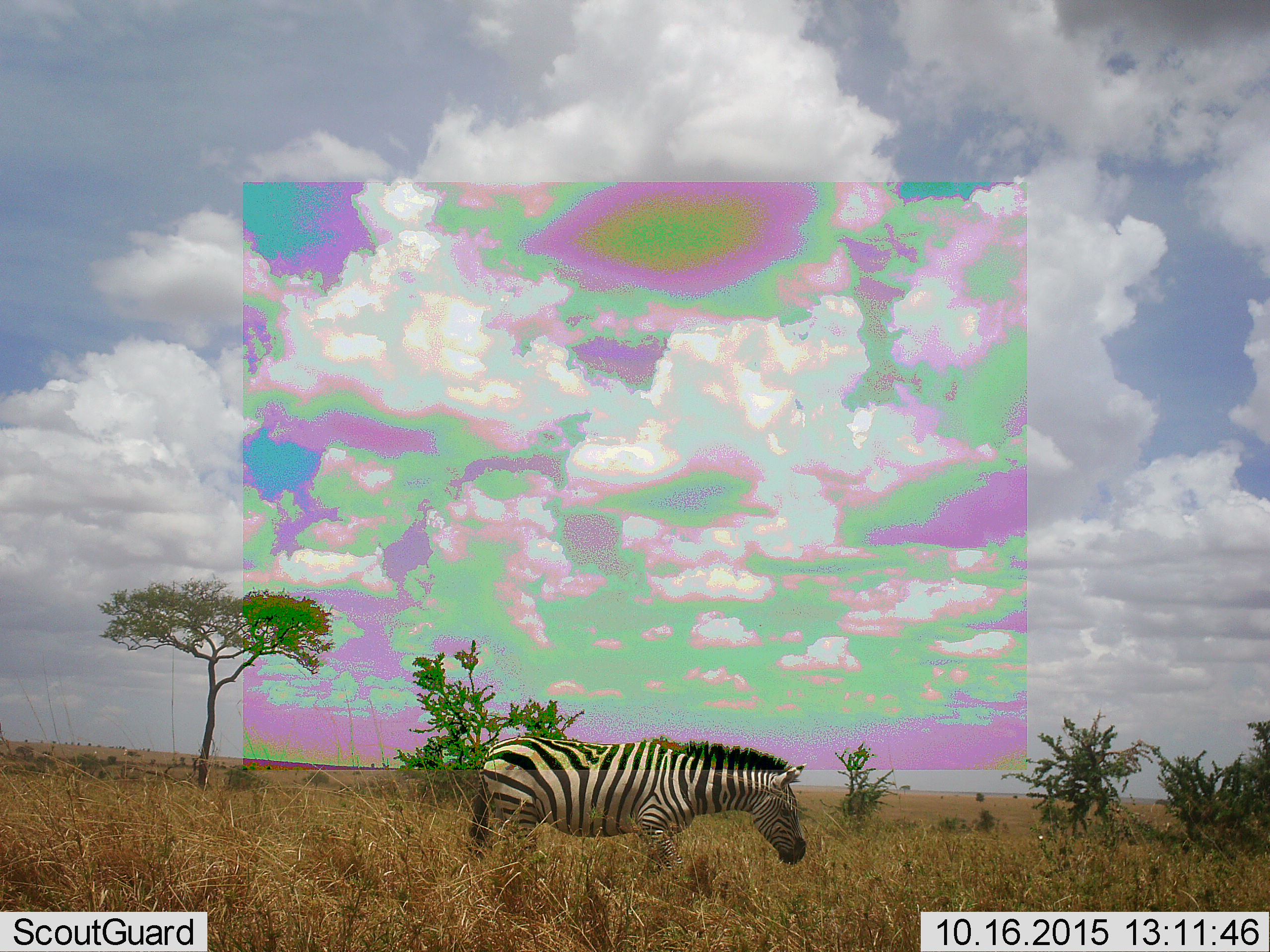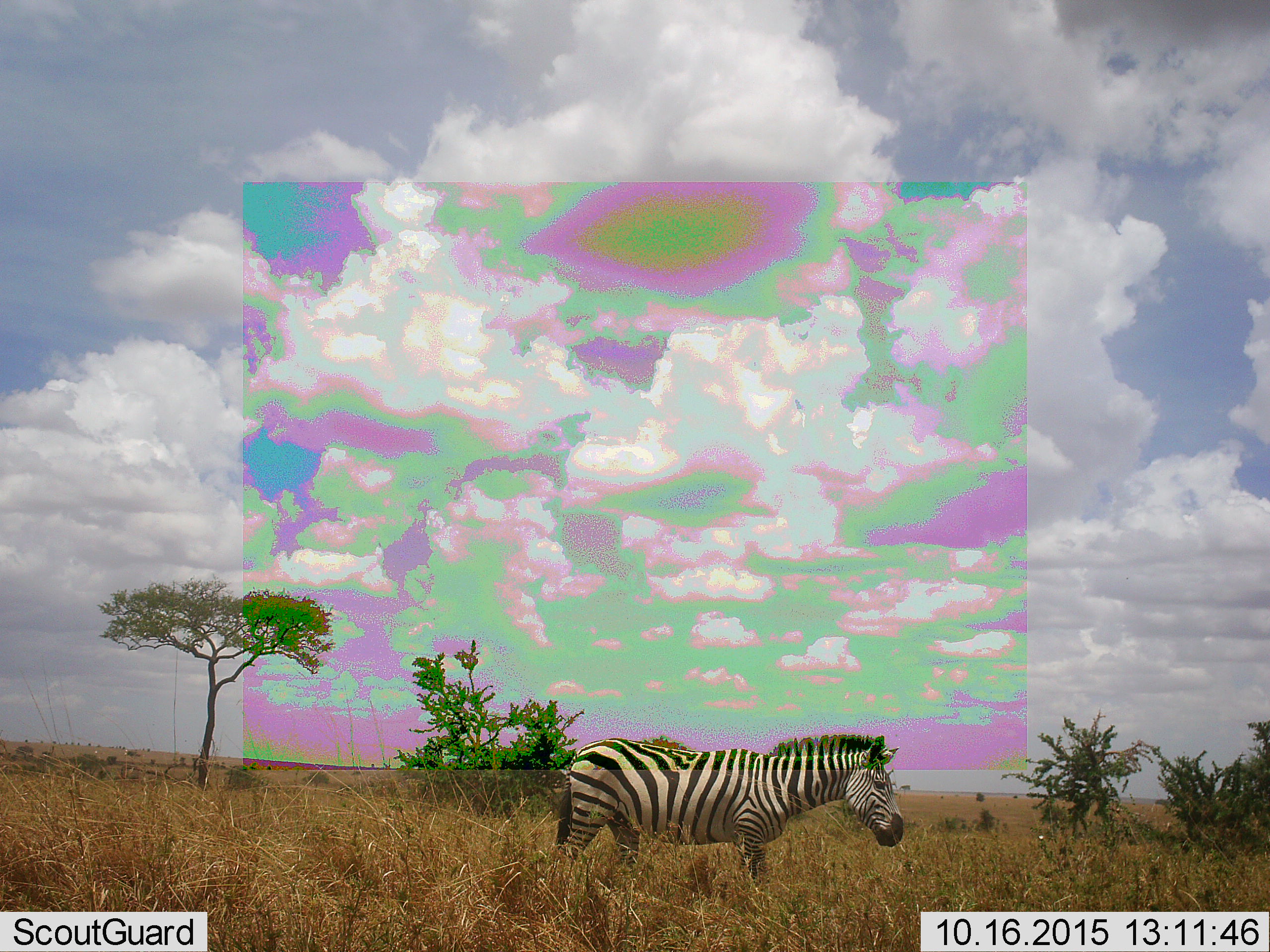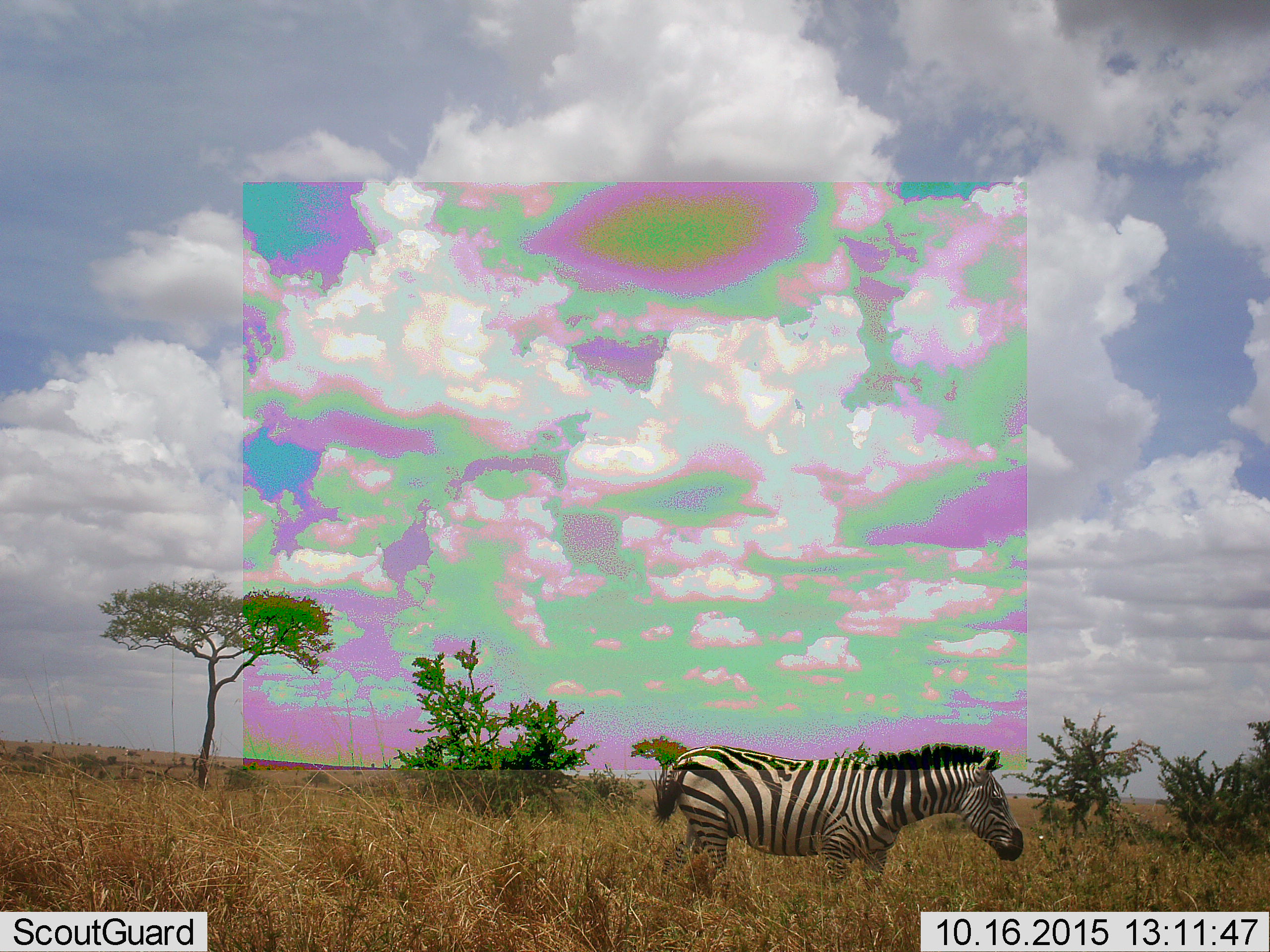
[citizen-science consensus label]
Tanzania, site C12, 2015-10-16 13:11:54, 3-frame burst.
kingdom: Animalia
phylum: Chordata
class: Mammalia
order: Perissodactyla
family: Equidae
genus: Equus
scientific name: Equus quagga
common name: plains zebra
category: zebra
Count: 1.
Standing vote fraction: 25%.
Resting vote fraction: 0%.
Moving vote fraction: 80%.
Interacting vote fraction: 0%.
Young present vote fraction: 0%.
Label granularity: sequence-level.